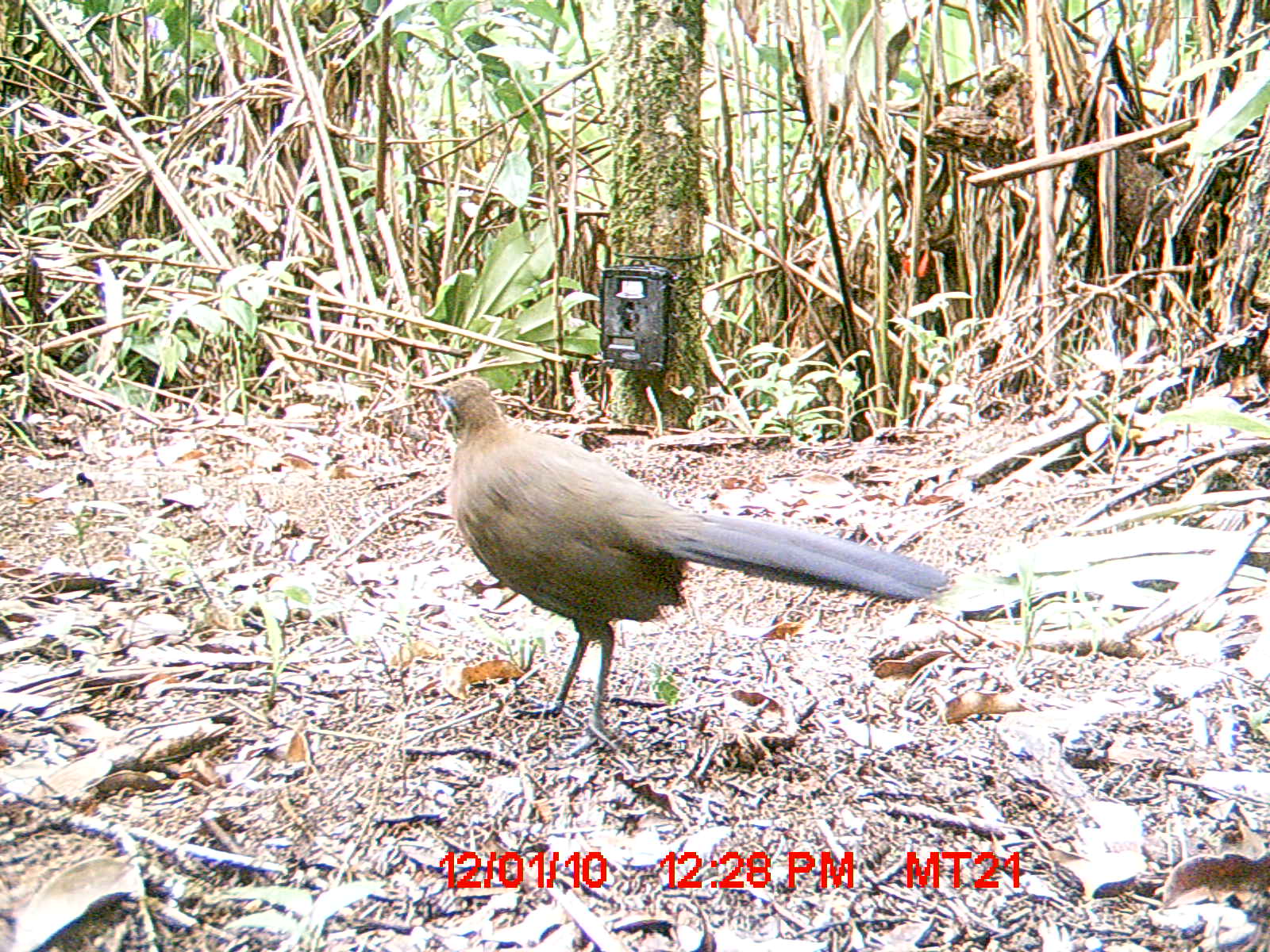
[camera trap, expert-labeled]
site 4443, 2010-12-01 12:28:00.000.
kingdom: Animalia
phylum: Chordata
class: Aves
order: Cuculiformes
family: Cuculidae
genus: Coua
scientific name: Coua serriana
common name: red-breasted coua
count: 1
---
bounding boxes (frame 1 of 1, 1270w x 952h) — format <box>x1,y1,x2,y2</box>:
coua serriana: <box>432,372,950,755</box>